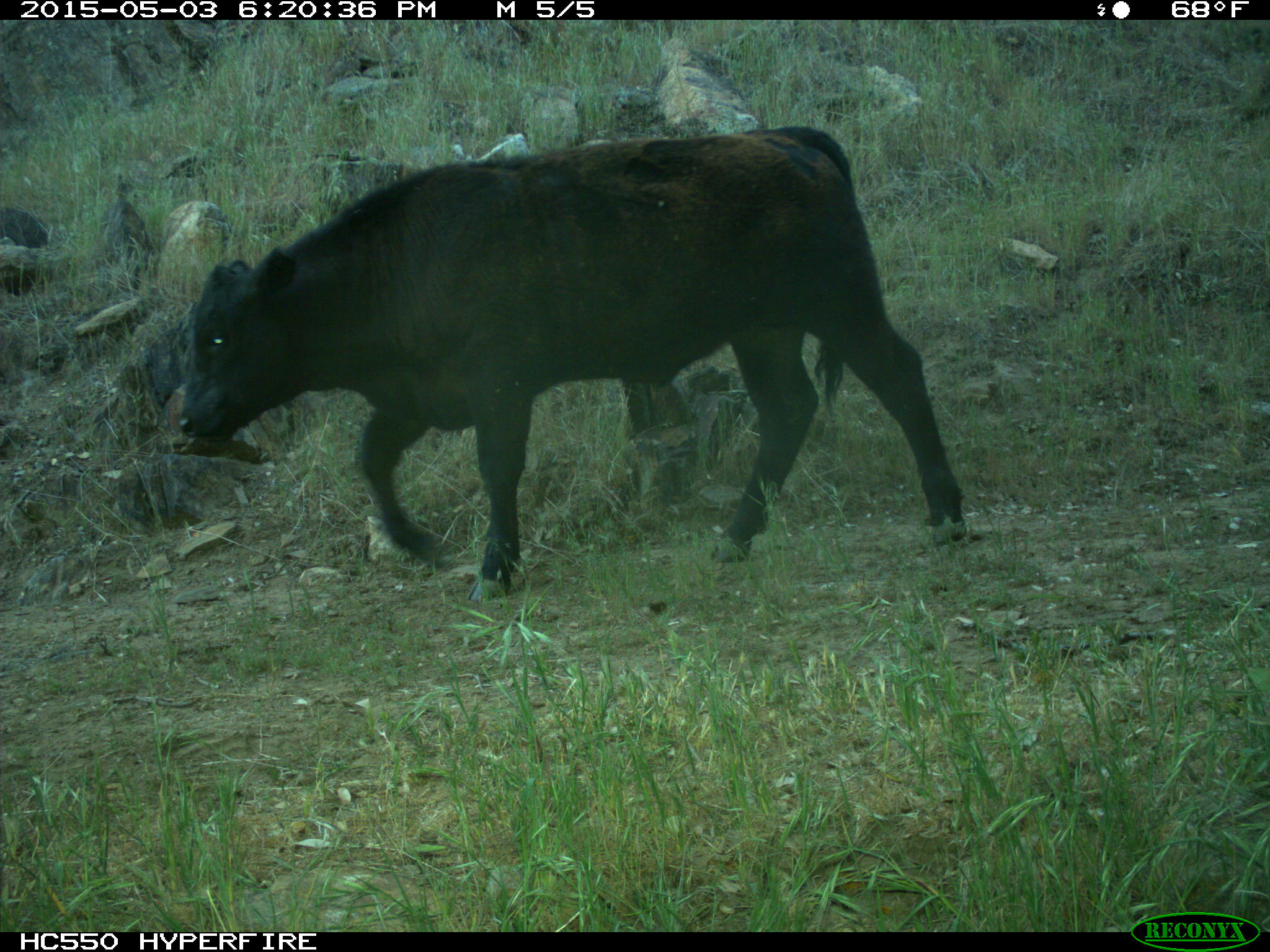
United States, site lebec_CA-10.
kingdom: Animalia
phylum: Chordata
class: Mammalia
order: Artiodactyla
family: Bovidae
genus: Bos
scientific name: Bos taurus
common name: domestic cow